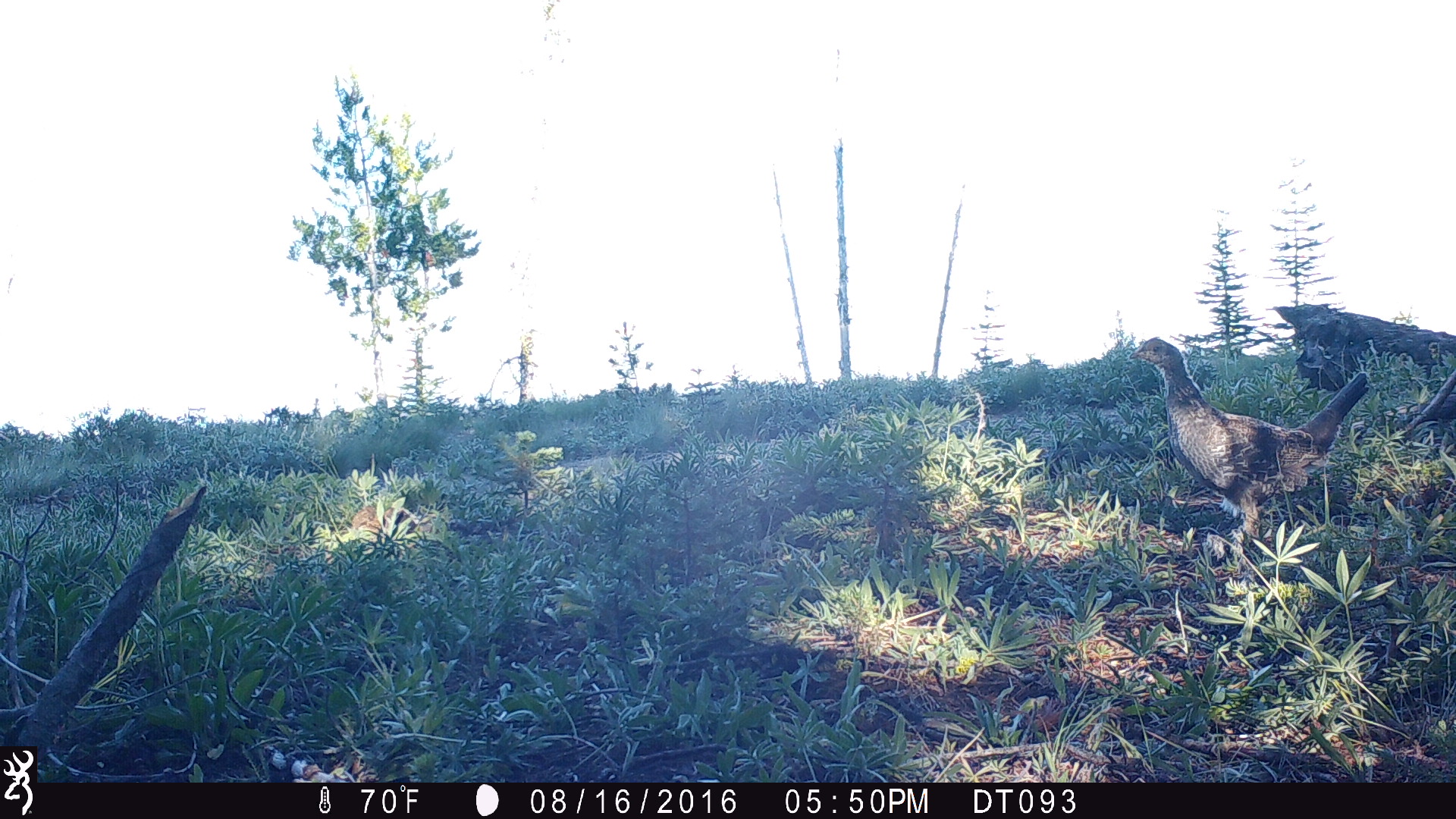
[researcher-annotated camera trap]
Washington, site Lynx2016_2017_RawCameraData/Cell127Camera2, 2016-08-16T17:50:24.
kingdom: Animalia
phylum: Chordata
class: Aves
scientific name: Aves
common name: birds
Aves (birds). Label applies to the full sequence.